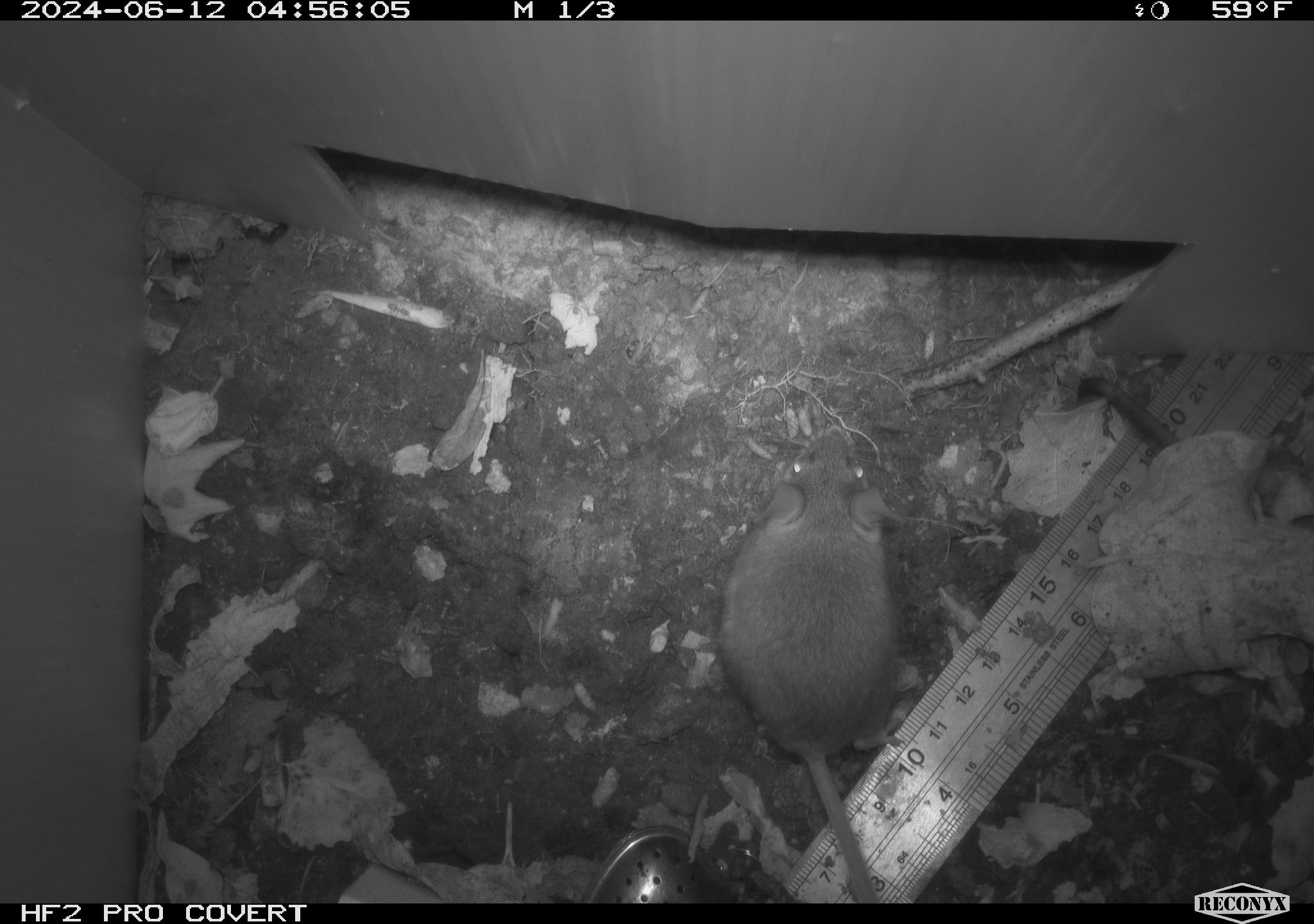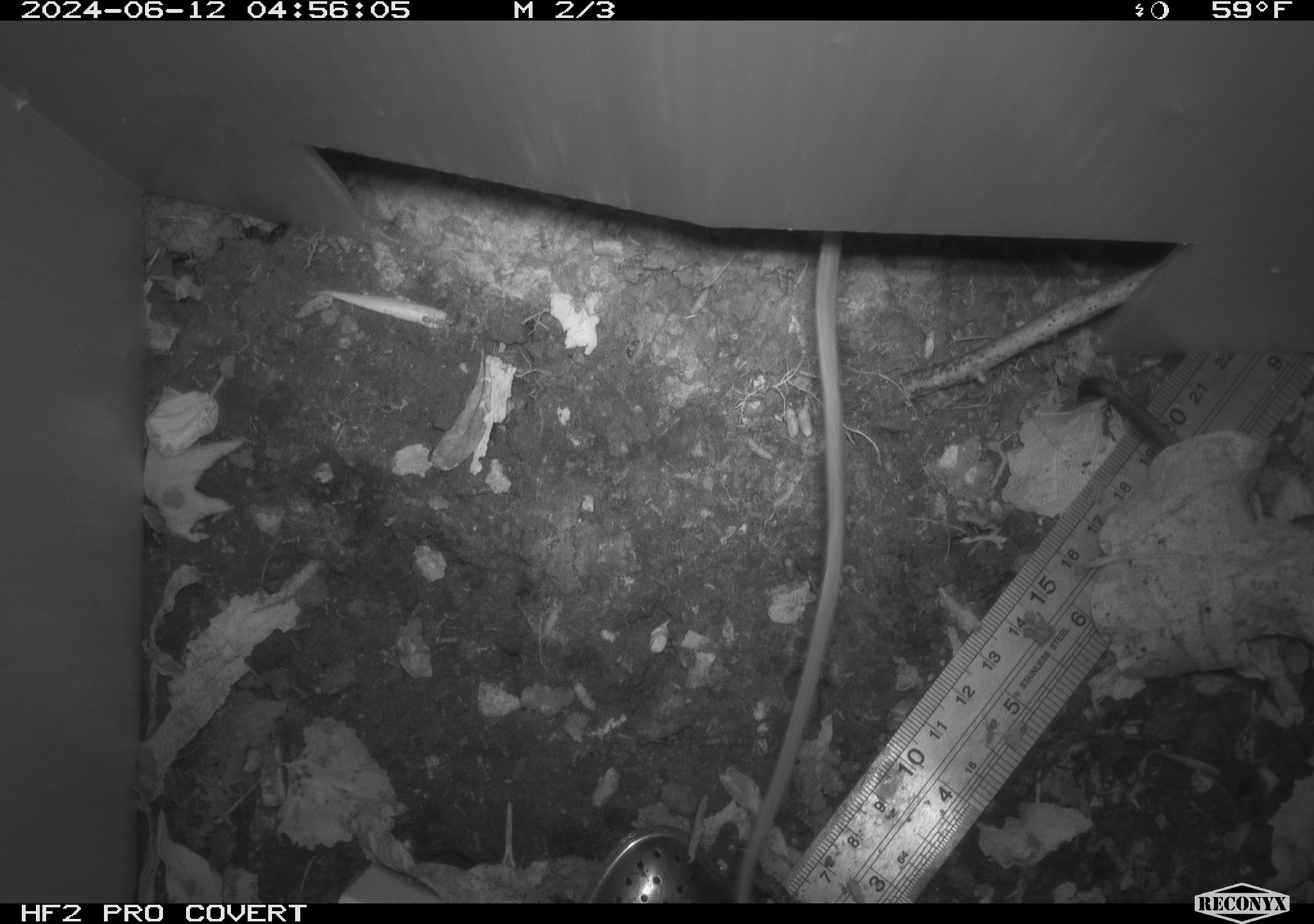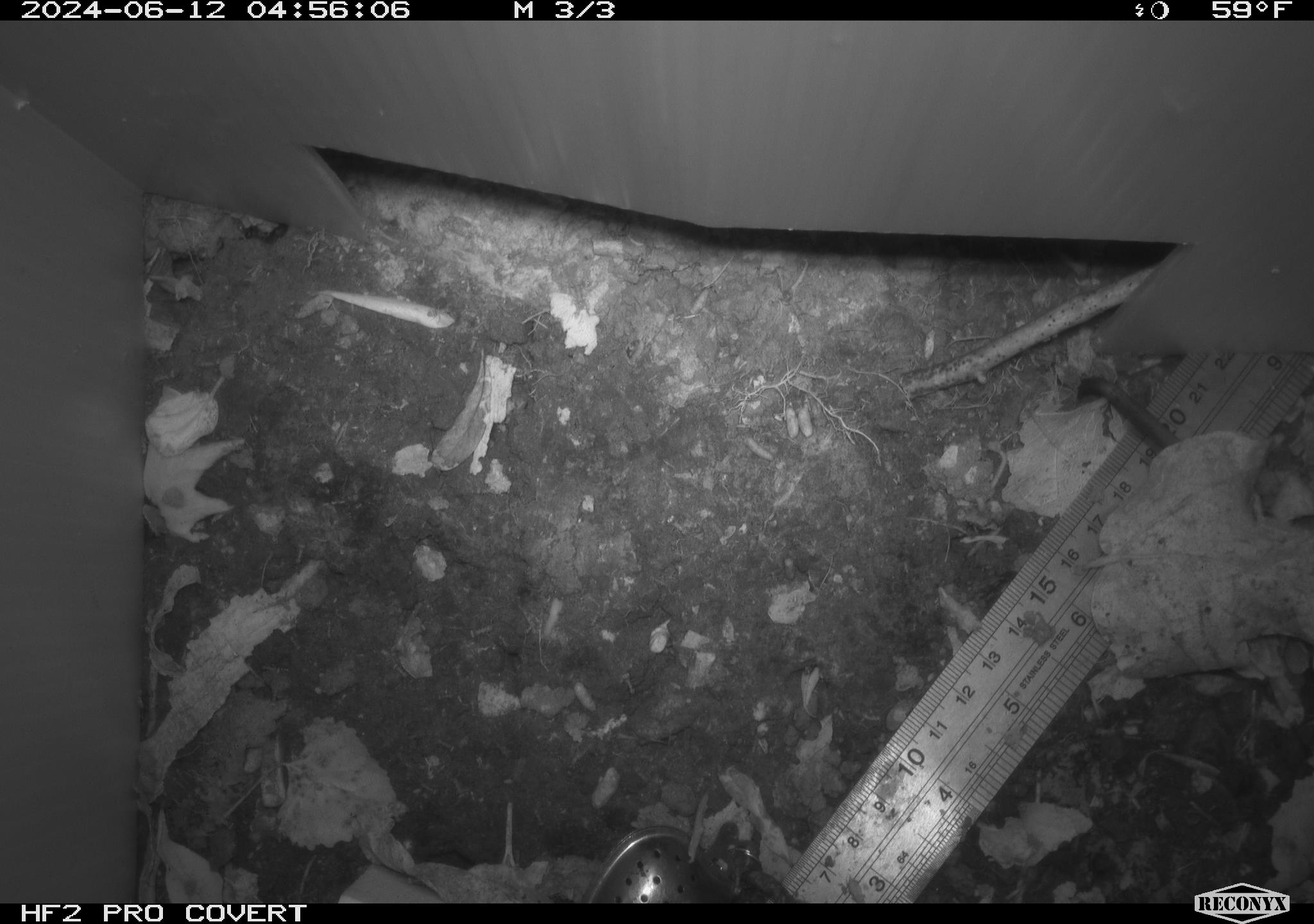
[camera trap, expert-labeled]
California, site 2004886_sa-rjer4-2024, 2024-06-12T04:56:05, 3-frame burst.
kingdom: Animalia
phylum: Chordata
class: Mammalia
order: Rodentia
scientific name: Rodentia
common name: mouse species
Mouse species (Rodentia).